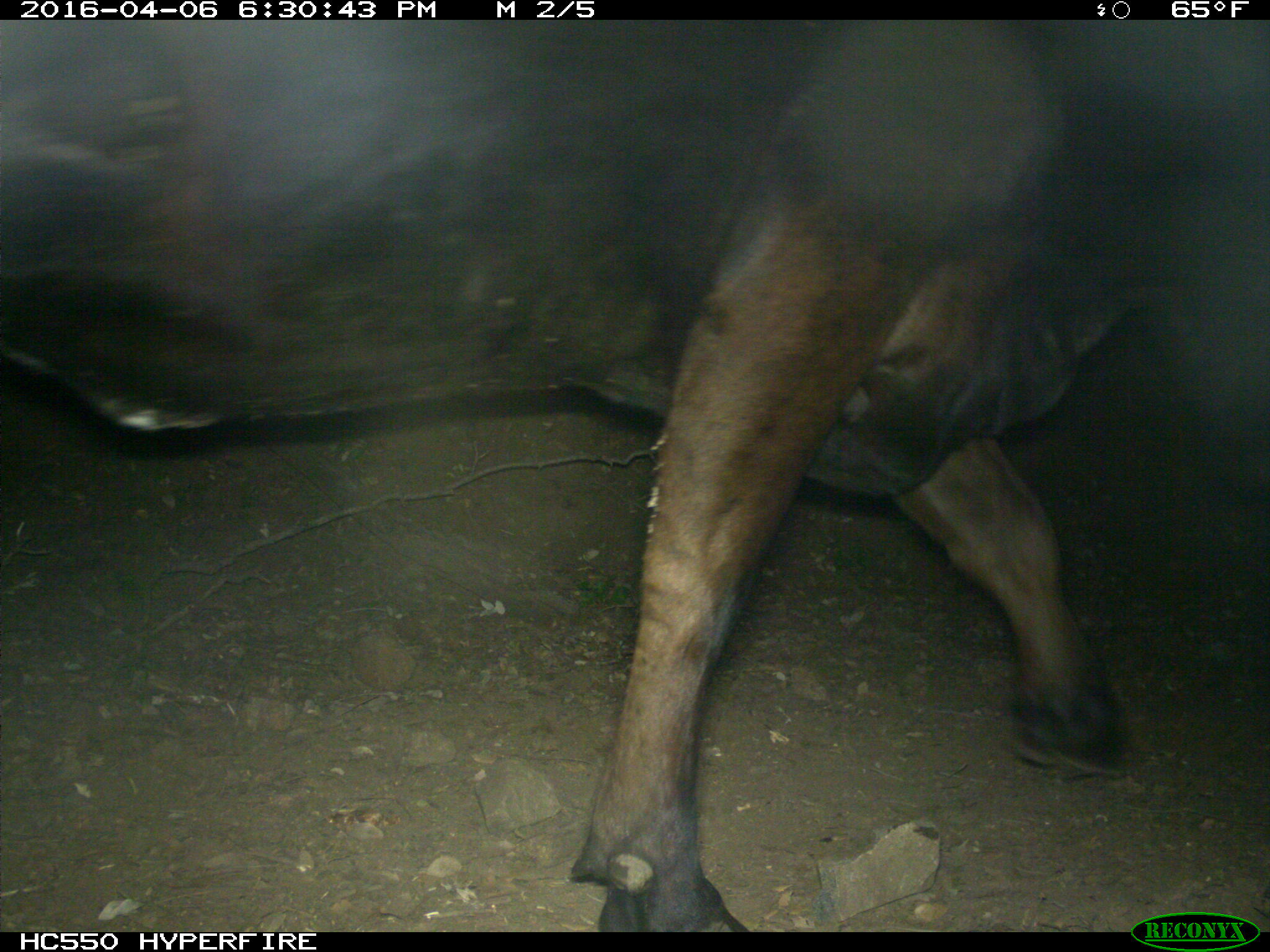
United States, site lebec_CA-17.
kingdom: Animalia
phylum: Chordata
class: Mammalia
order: Artiodactyla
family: Bovidae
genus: Bos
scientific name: Bos taurus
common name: domestic cow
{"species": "Bos taurus (domestic cow)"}